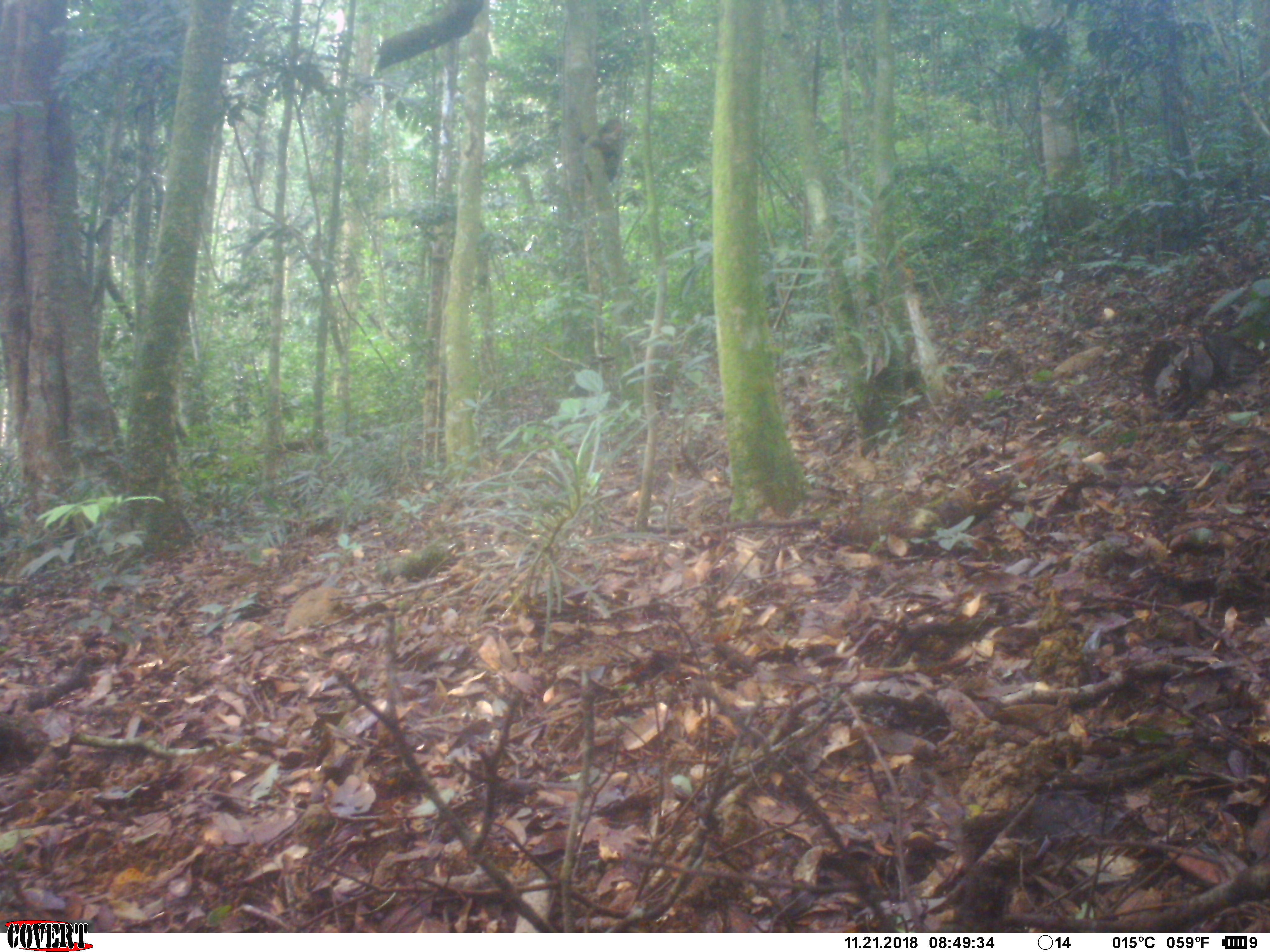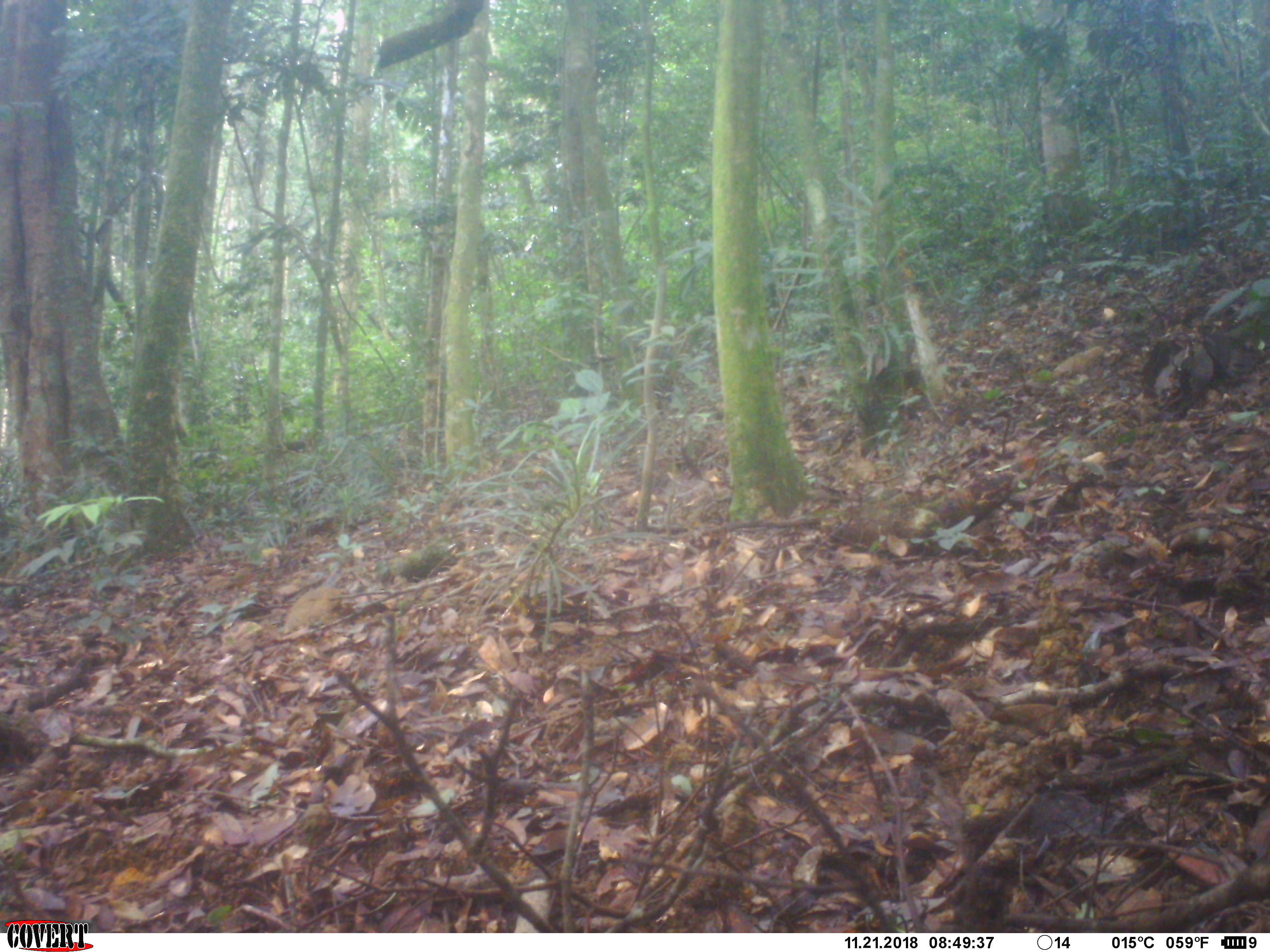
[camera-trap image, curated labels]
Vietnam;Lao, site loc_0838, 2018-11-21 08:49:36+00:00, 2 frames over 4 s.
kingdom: Animalia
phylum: Chordata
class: Mammalia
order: Primates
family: Cercopithecidae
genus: Macaca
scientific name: Macaca arctoides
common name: stump-tailed macaque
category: stump tailed macaque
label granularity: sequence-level